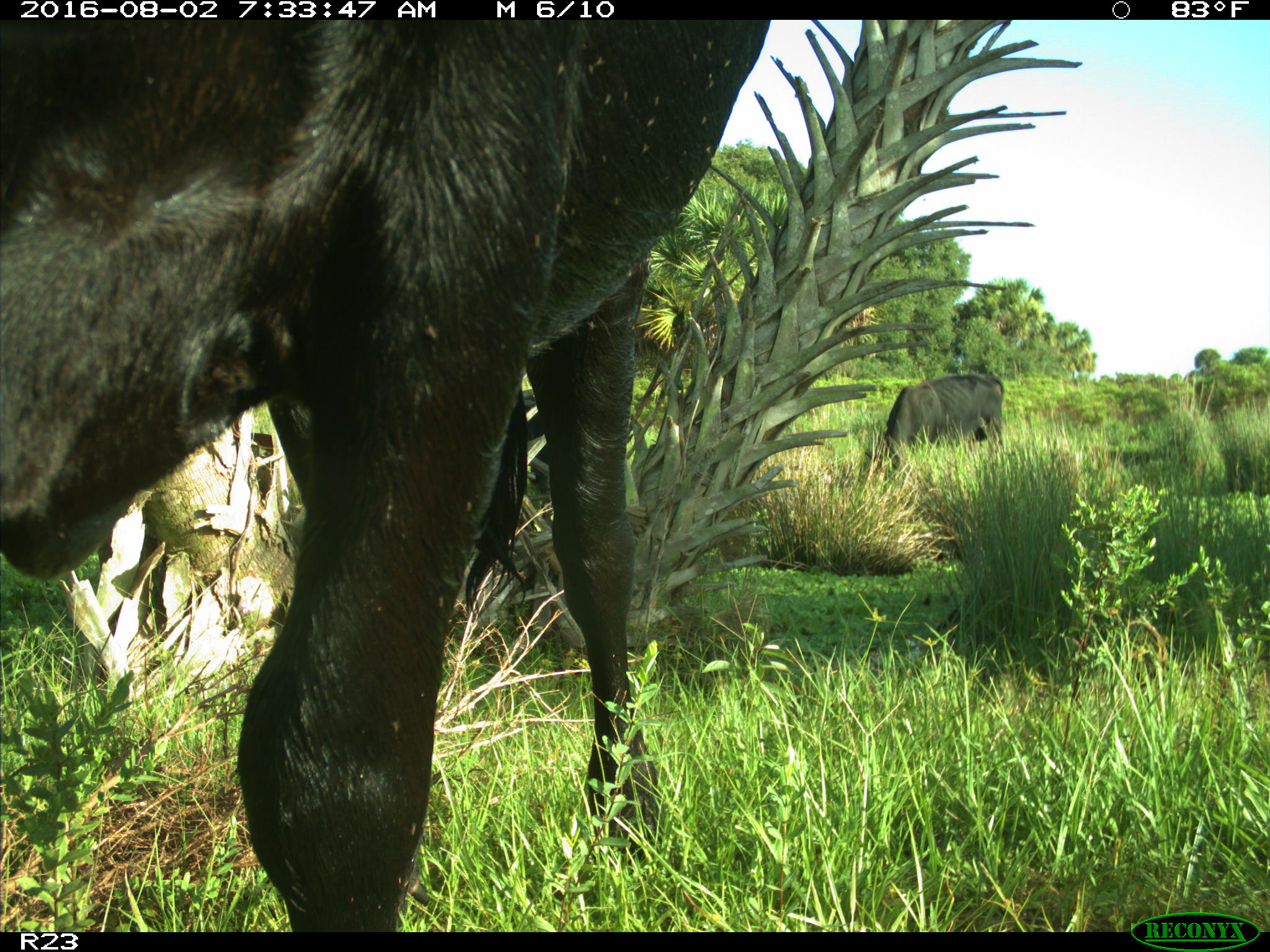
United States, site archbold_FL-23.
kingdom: Animalia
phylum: Chordata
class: Mammalia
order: Artiodactyla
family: Bovidae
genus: Bos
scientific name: Bos taurus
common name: domestic cow